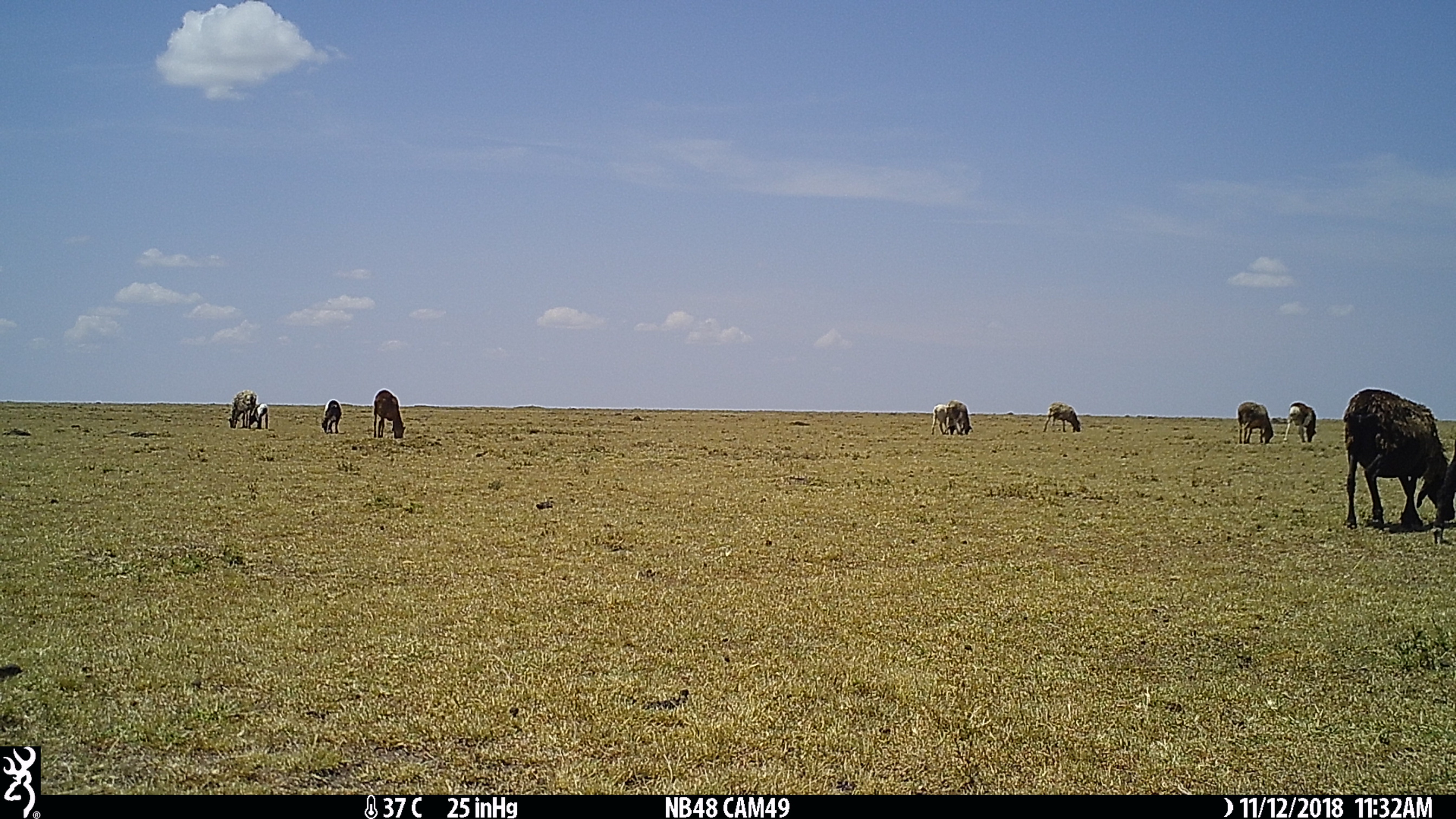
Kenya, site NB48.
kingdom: Animalia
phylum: Chordata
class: Mammalia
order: Artiodactyla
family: Bovidae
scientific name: Bovidae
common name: sheep or goat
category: shoat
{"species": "shoat (sheep or goat) (Bovidae)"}